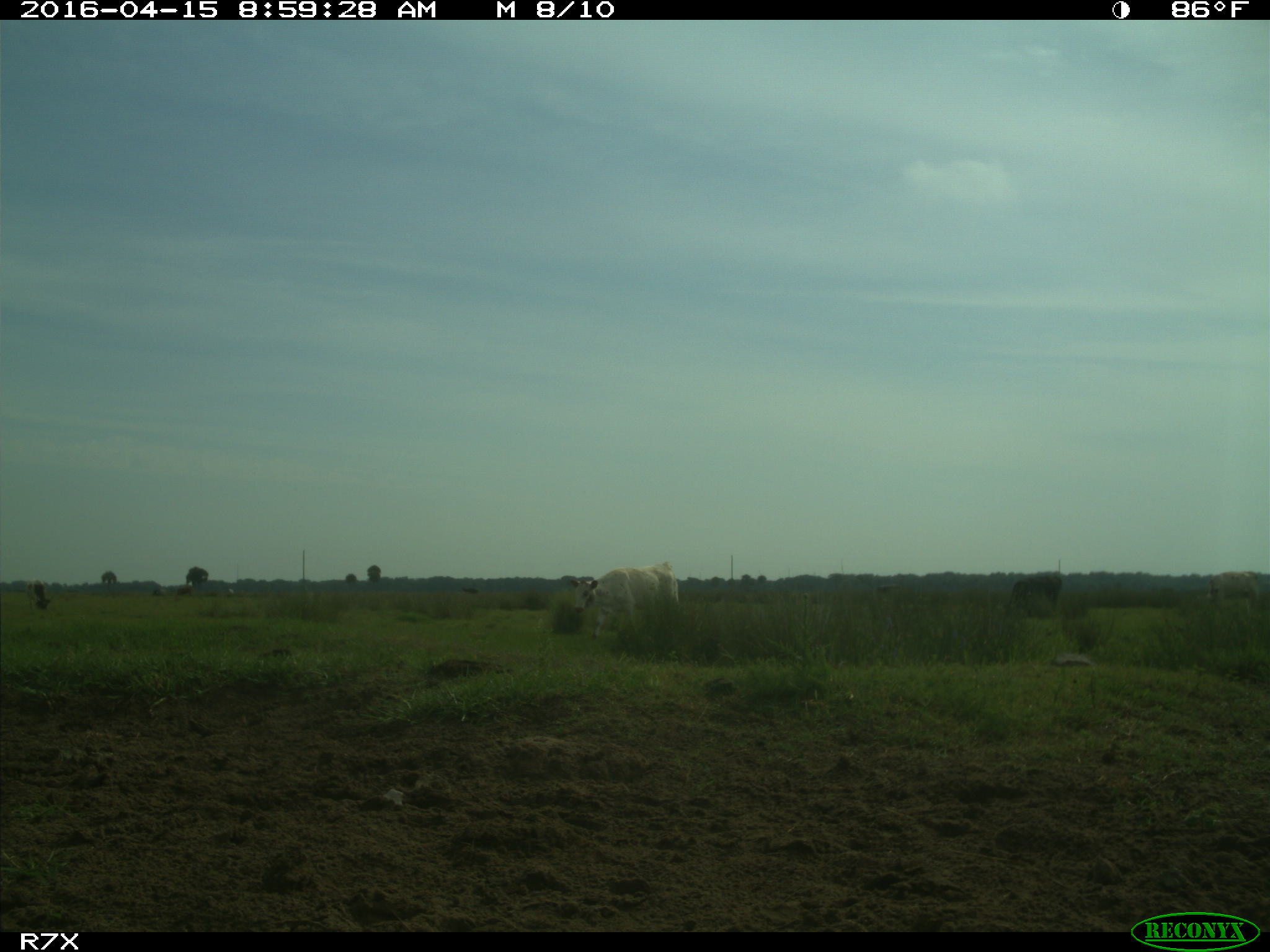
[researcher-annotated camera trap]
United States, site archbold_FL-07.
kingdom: Animalia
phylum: Chordata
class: Mammalia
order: Artiodactyla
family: Bovidae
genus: Bos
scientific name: Bos taurus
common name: domestic cow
Bos taurus (domestic cow).